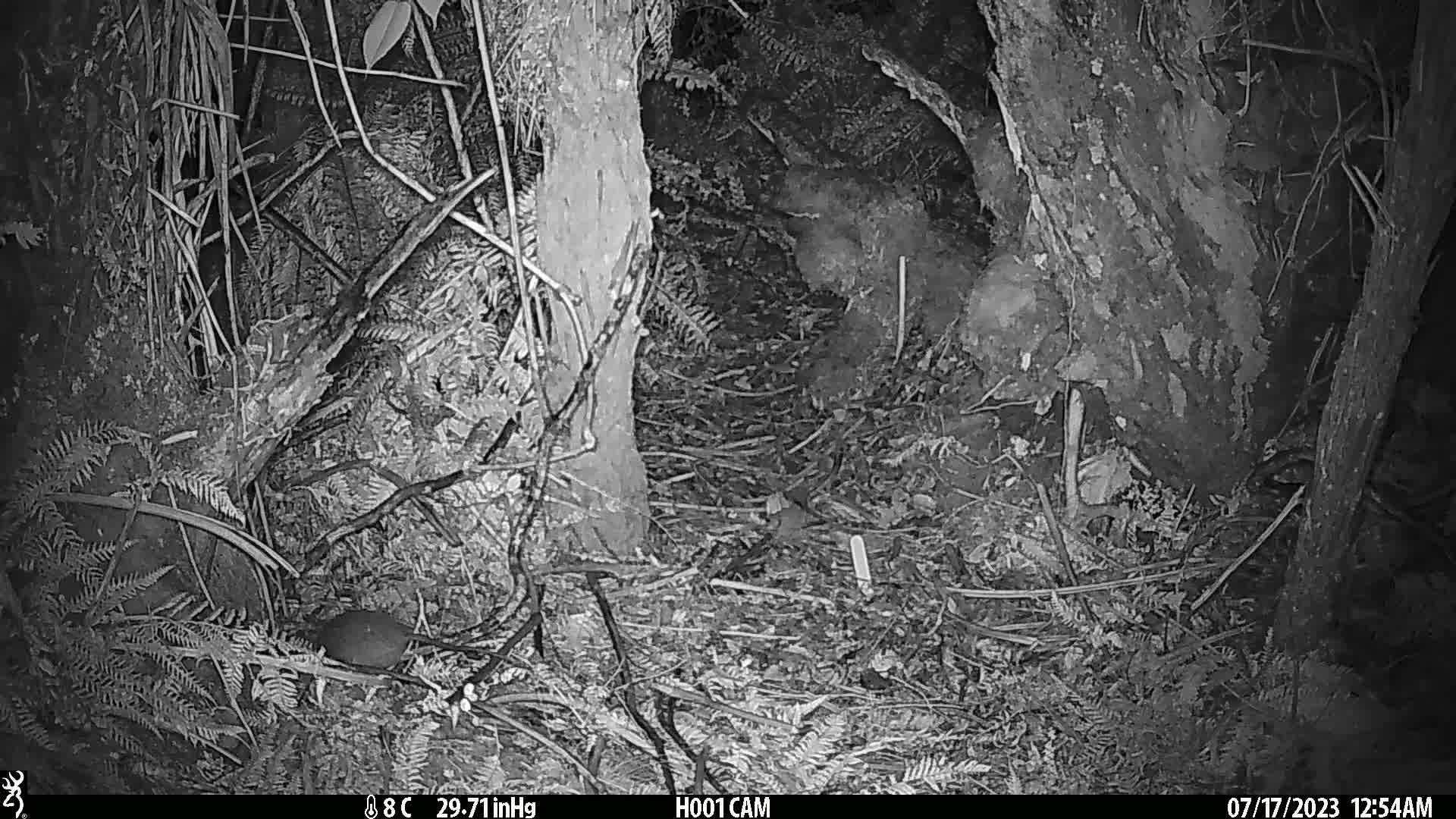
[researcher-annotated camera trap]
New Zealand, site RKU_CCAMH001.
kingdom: Animalia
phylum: Chordata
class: Mammalia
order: Rodentia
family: Muridae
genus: Rattus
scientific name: Rattus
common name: rat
Rat (Rattus).